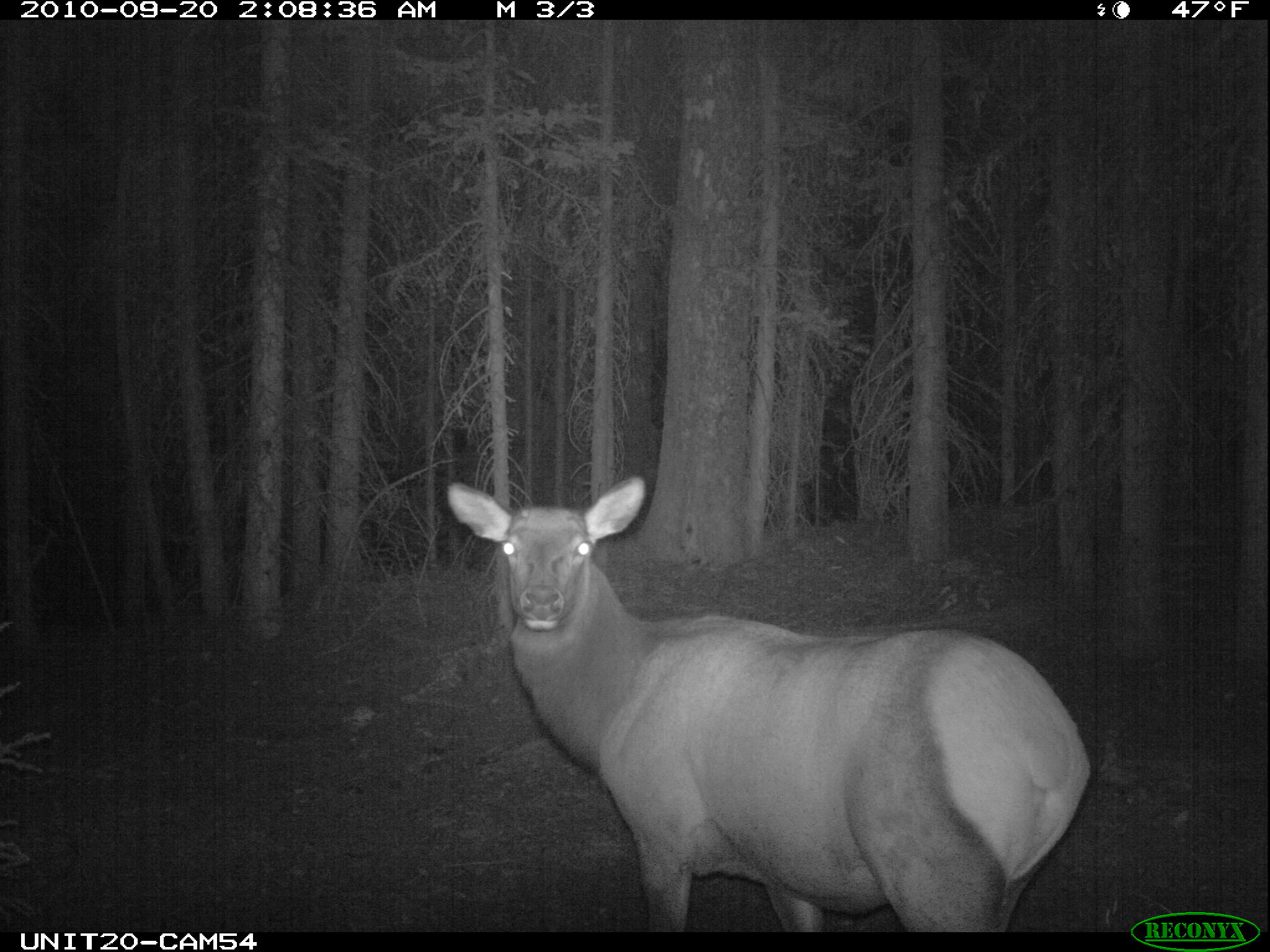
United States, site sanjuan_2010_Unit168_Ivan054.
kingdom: Animalia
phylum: Chordata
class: Mammalia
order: Artiodactyla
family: Cervidae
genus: Cervus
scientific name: Cervus elaphus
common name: red deer